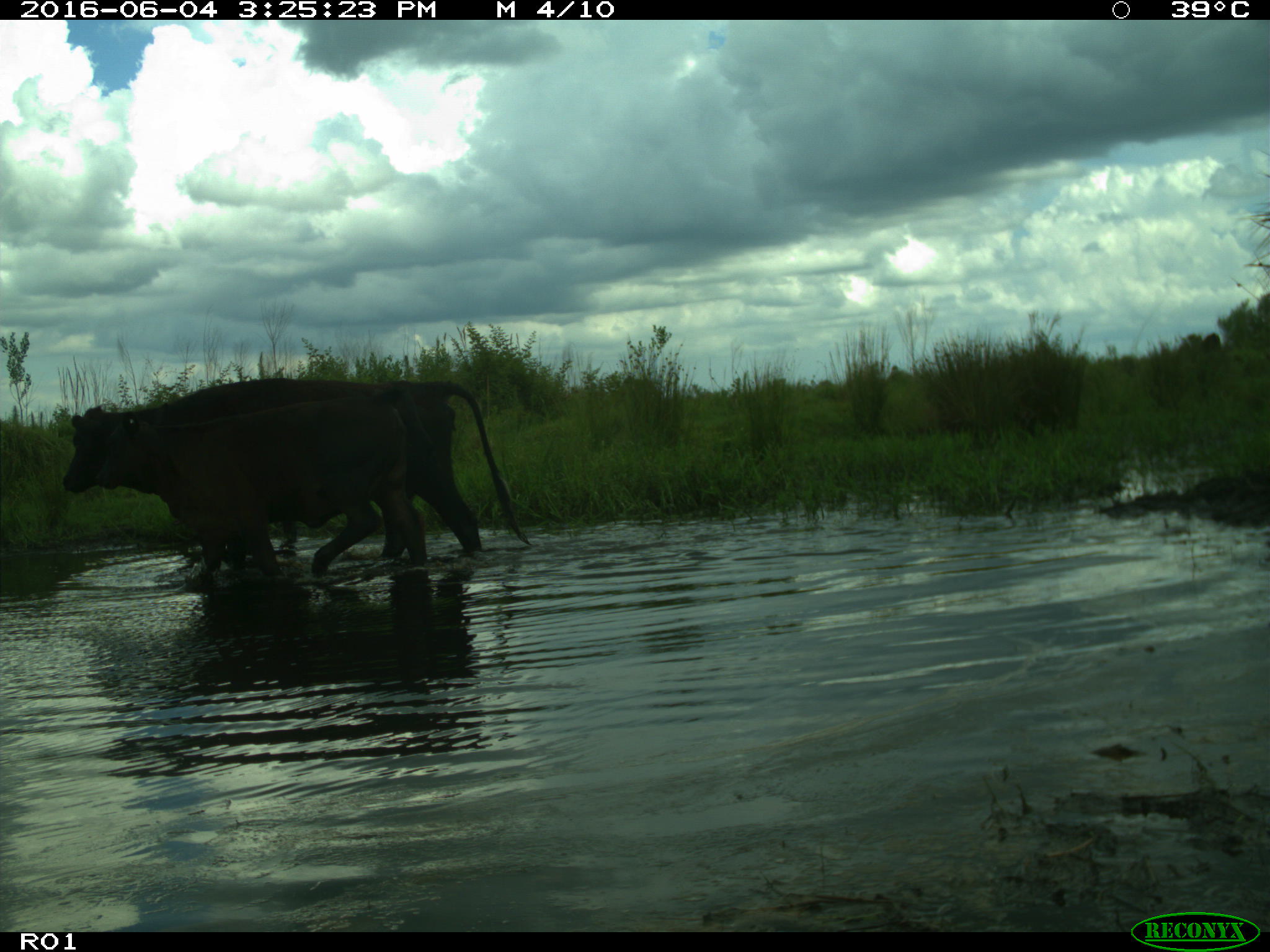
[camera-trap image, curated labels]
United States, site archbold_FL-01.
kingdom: Animalia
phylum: Chordata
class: Mammalia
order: Artiodactyla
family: Bovidae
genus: Bos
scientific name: Bos taurus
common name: domestic cow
Bos taurus (domestic cow).